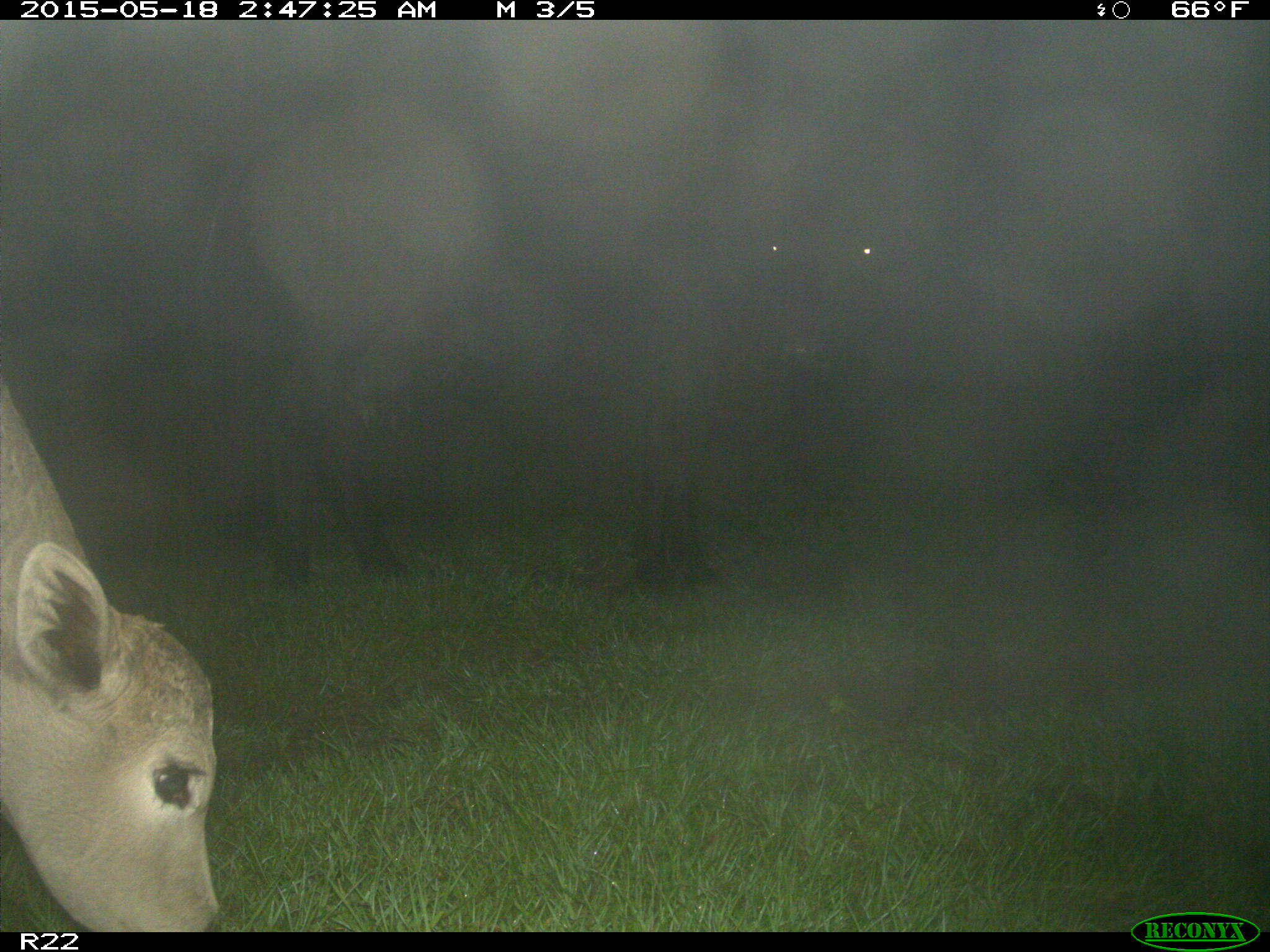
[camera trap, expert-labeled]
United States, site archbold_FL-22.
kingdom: Animalia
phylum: Chordata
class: Mammalia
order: Artiodactyla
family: Bovidae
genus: Bos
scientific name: Bos taurus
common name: domestic cow